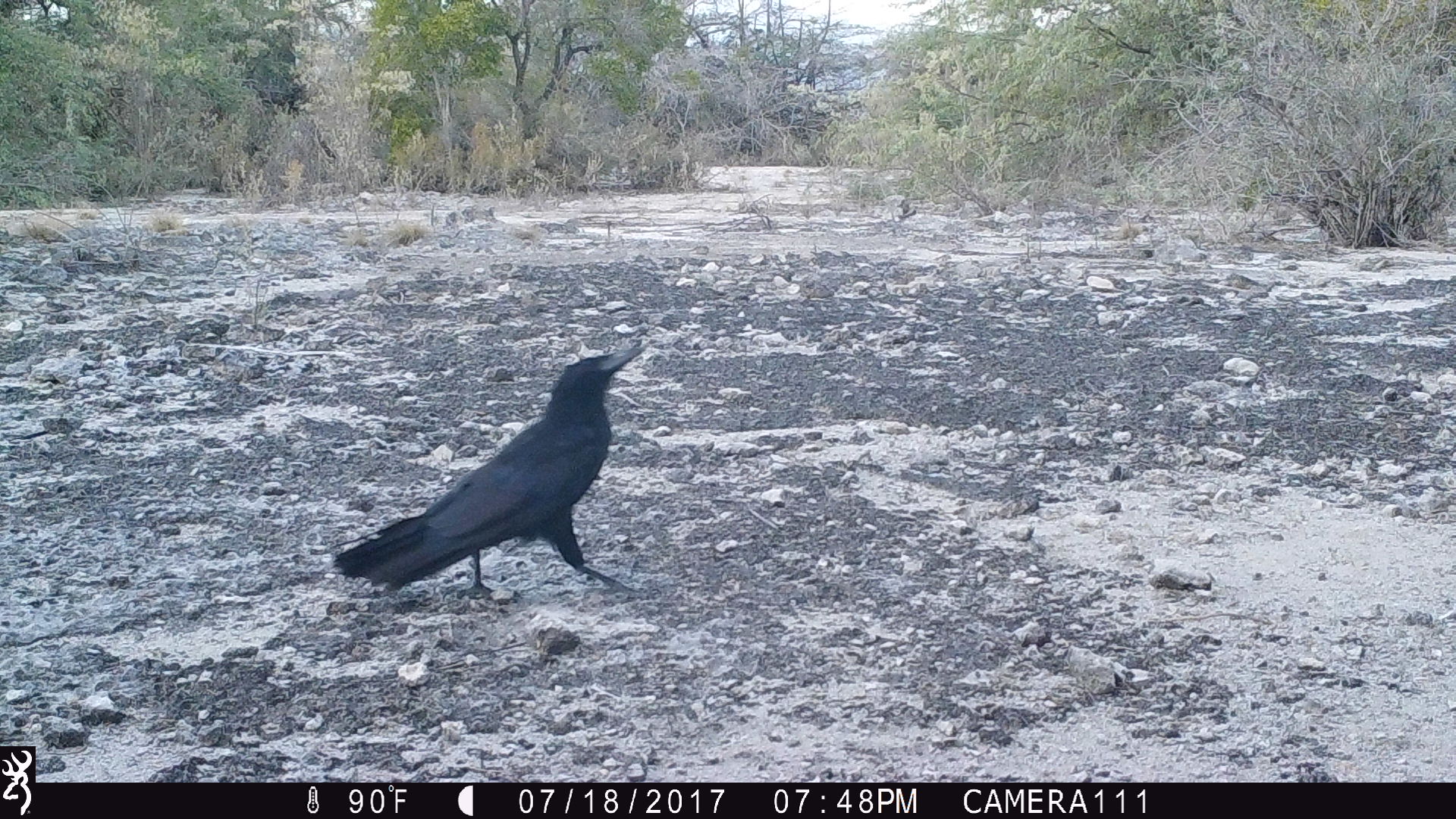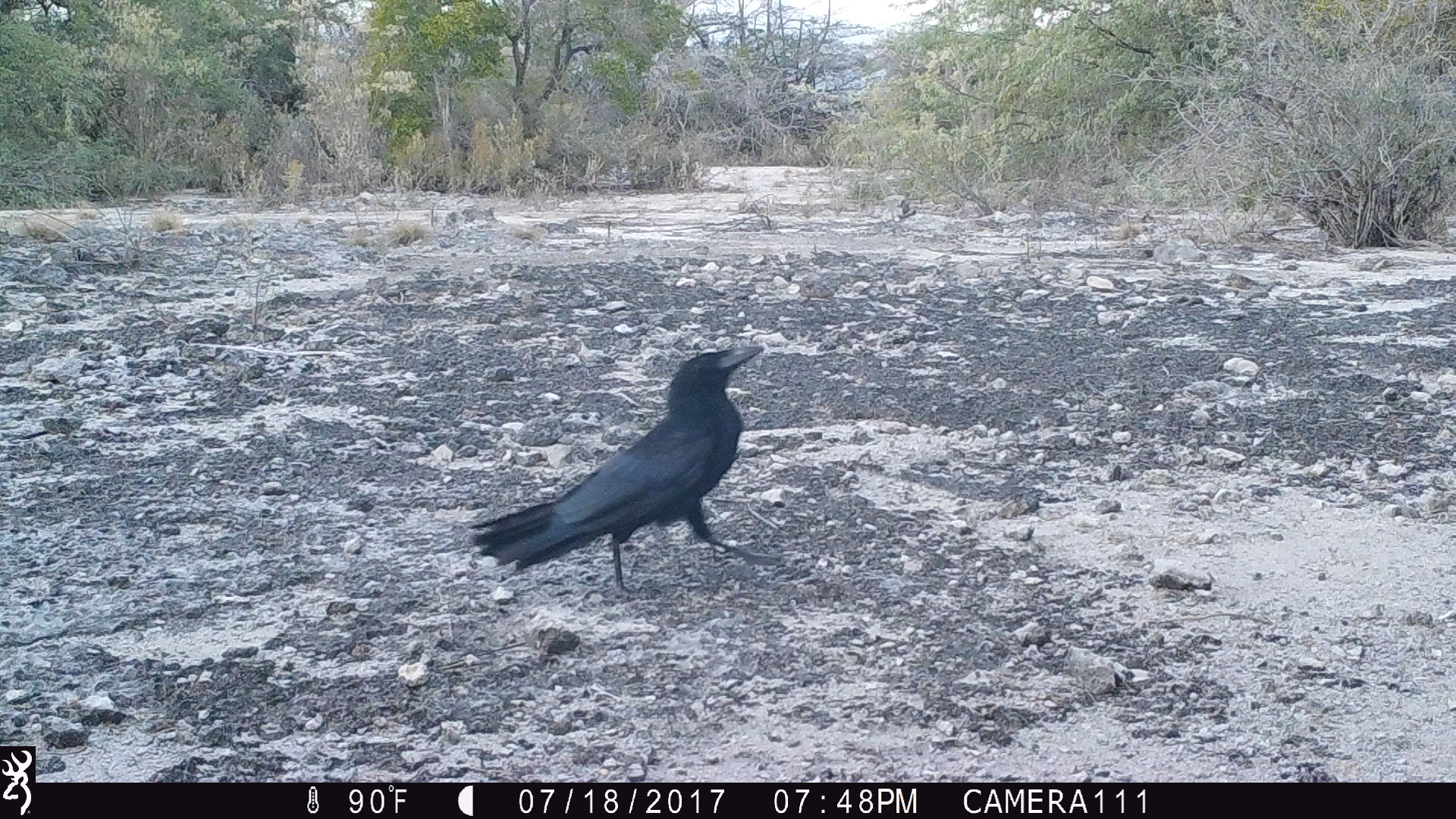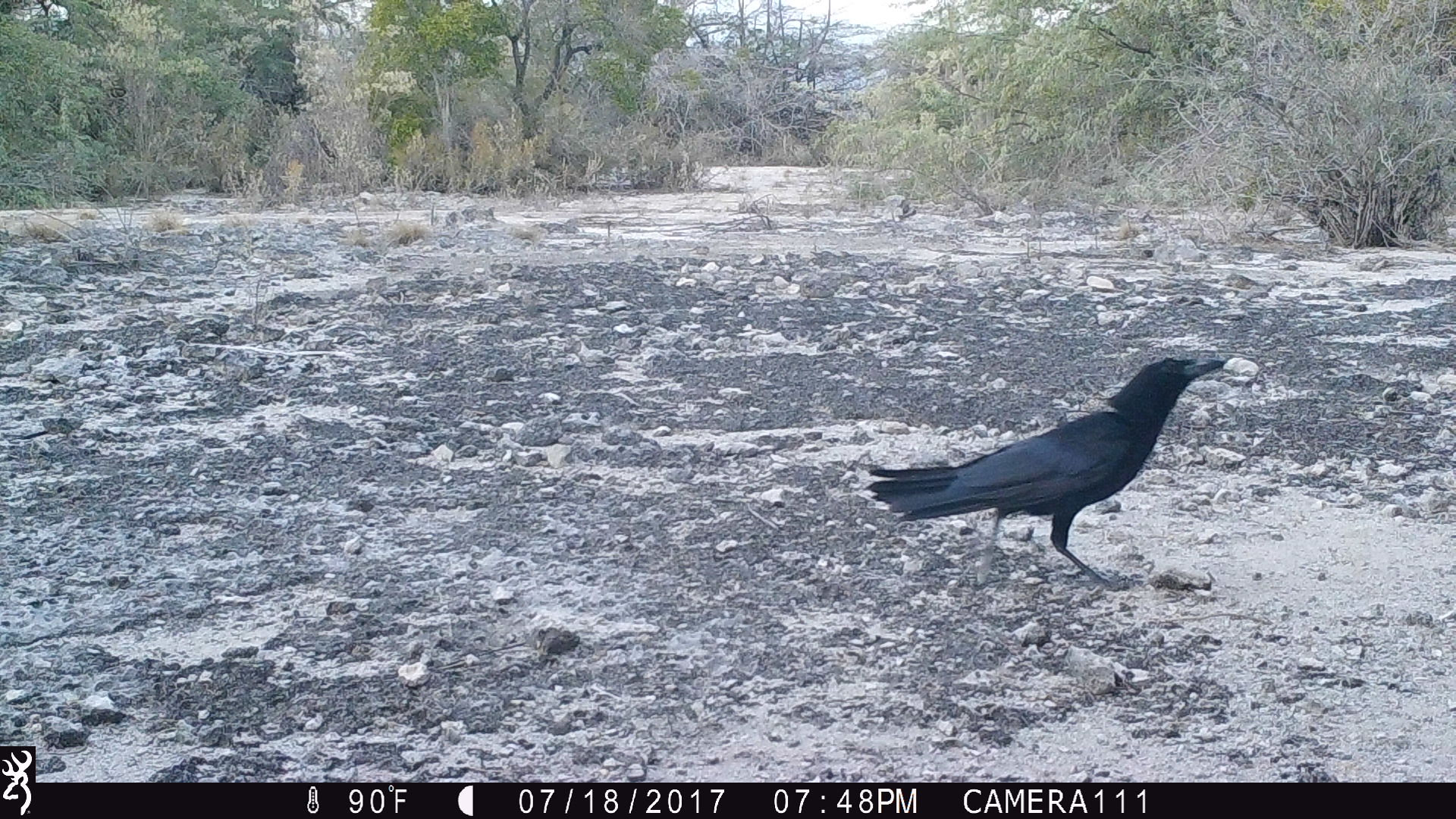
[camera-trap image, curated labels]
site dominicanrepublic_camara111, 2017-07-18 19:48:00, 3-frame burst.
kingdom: Animalia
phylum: Chordata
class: Aves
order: Passeriformes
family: Corvidae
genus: Corvus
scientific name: Corvus corax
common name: raven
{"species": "raven (Corvus corax)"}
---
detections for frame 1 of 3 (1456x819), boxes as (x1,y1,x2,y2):
raven: (331,340,653,601)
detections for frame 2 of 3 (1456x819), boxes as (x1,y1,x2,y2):
raven: (466,343,776,604)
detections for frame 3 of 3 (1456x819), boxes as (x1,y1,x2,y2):
raven: (856,353,1234,588)